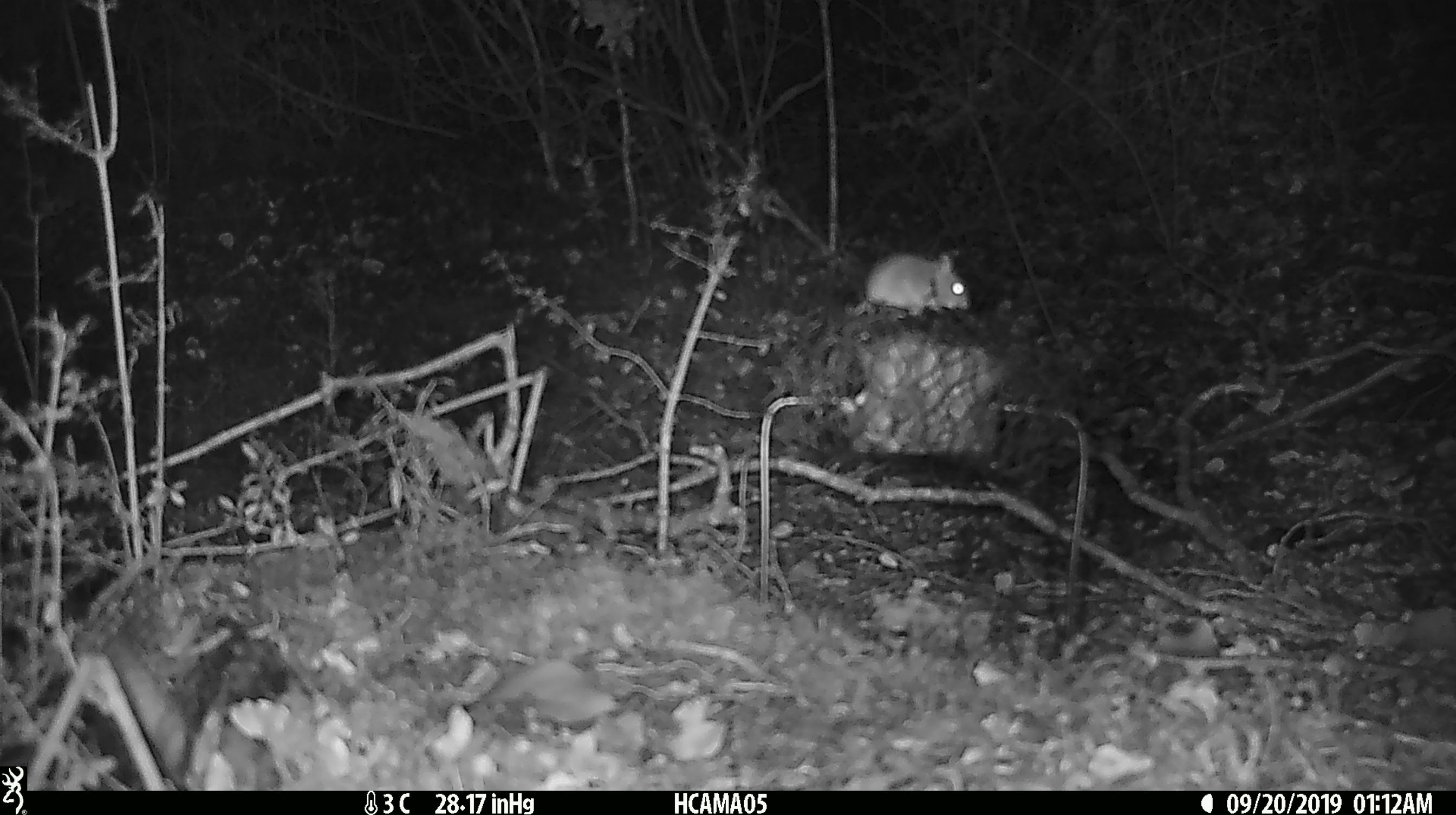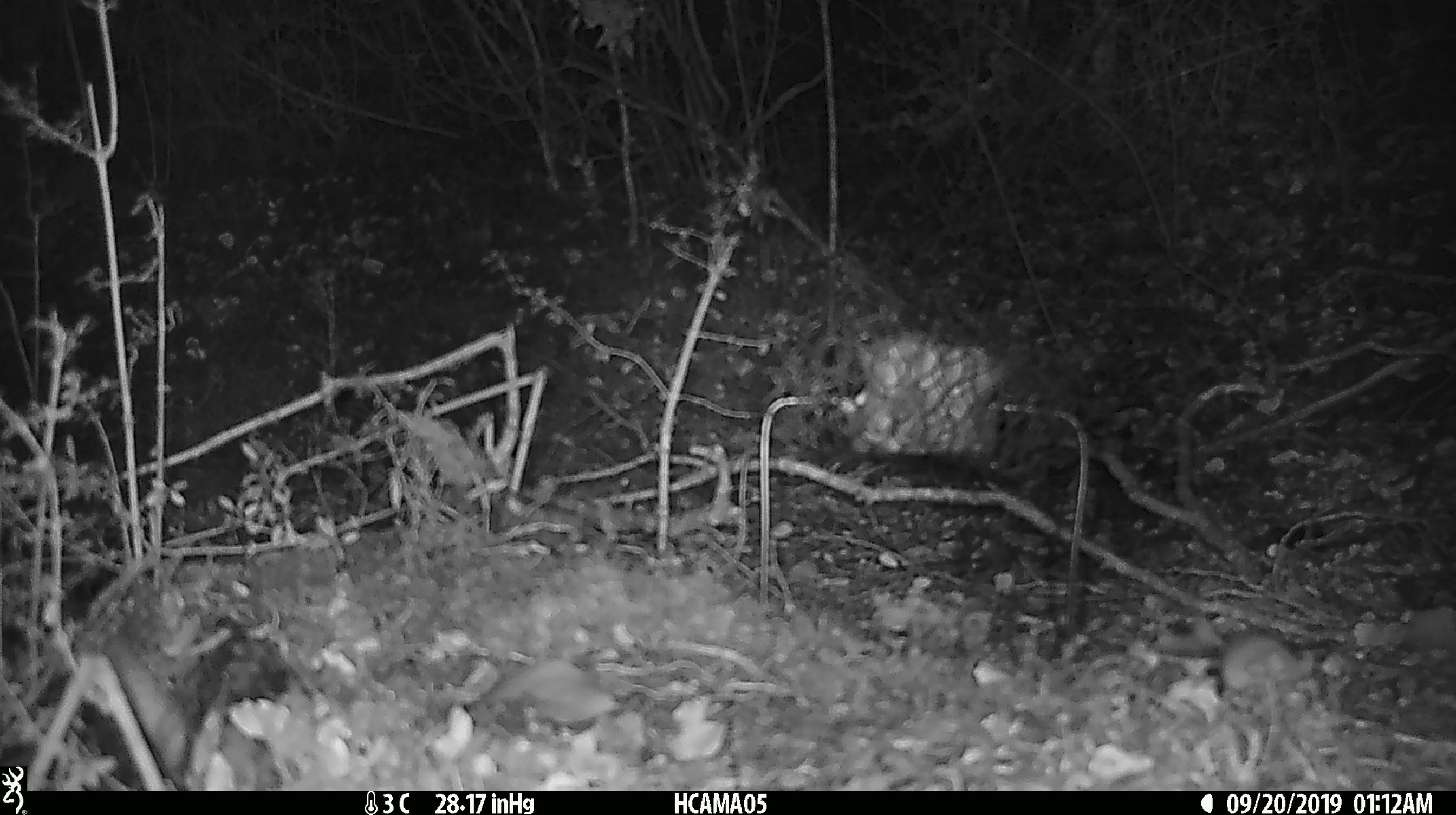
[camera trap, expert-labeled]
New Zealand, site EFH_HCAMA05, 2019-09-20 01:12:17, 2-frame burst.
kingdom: Animalia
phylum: Chordata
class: Mammalia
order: Rodentia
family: Muridae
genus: Mus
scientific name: Mus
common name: mouse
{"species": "mouse (Mus)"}